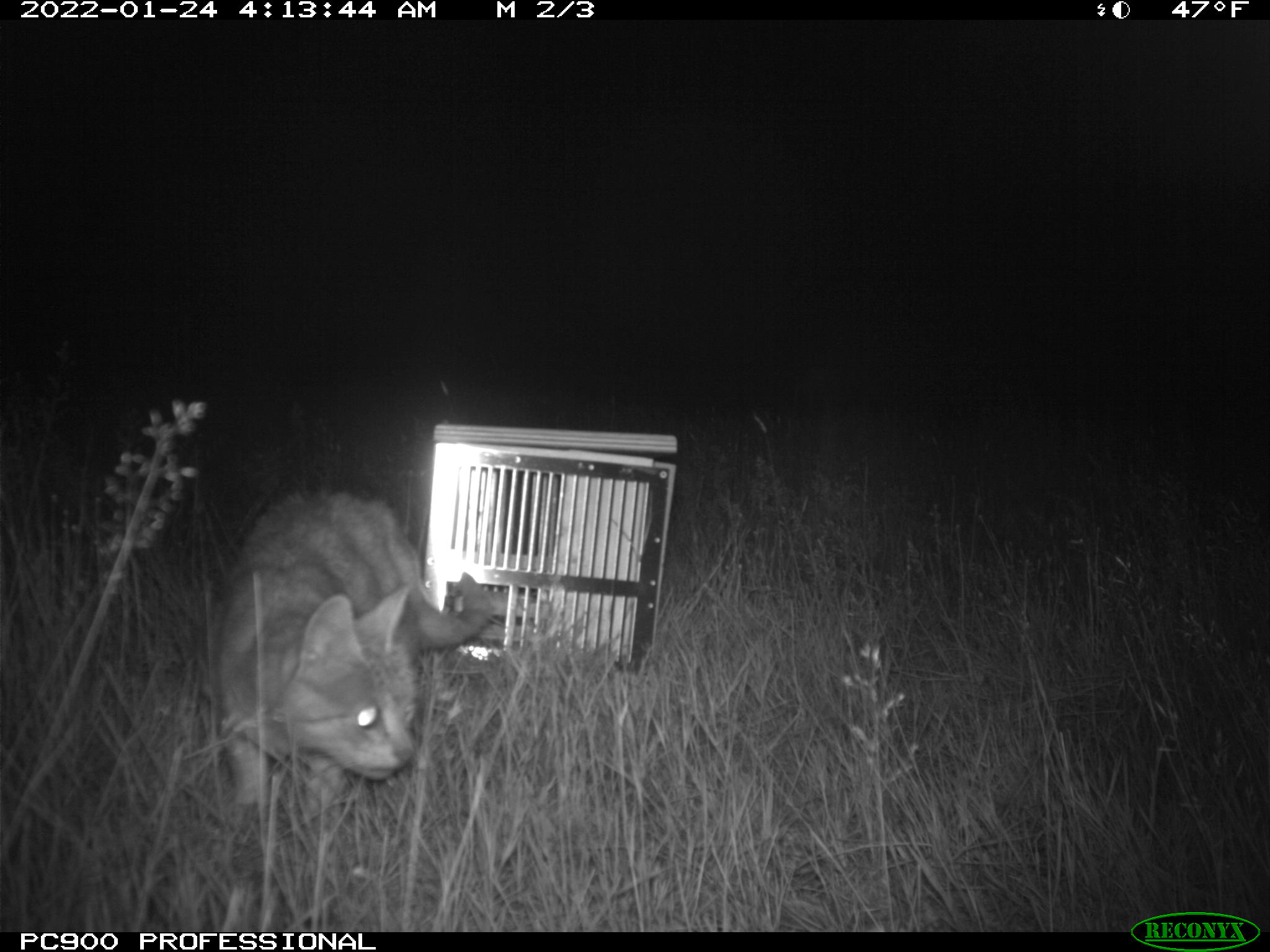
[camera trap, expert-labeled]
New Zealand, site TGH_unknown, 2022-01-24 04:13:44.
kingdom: Animalia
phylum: Chordata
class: Mammalia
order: Carnivora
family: Felidae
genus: Felis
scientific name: Felis catus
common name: domestic cat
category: cat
Cat (domestic cat) (Felis catus).